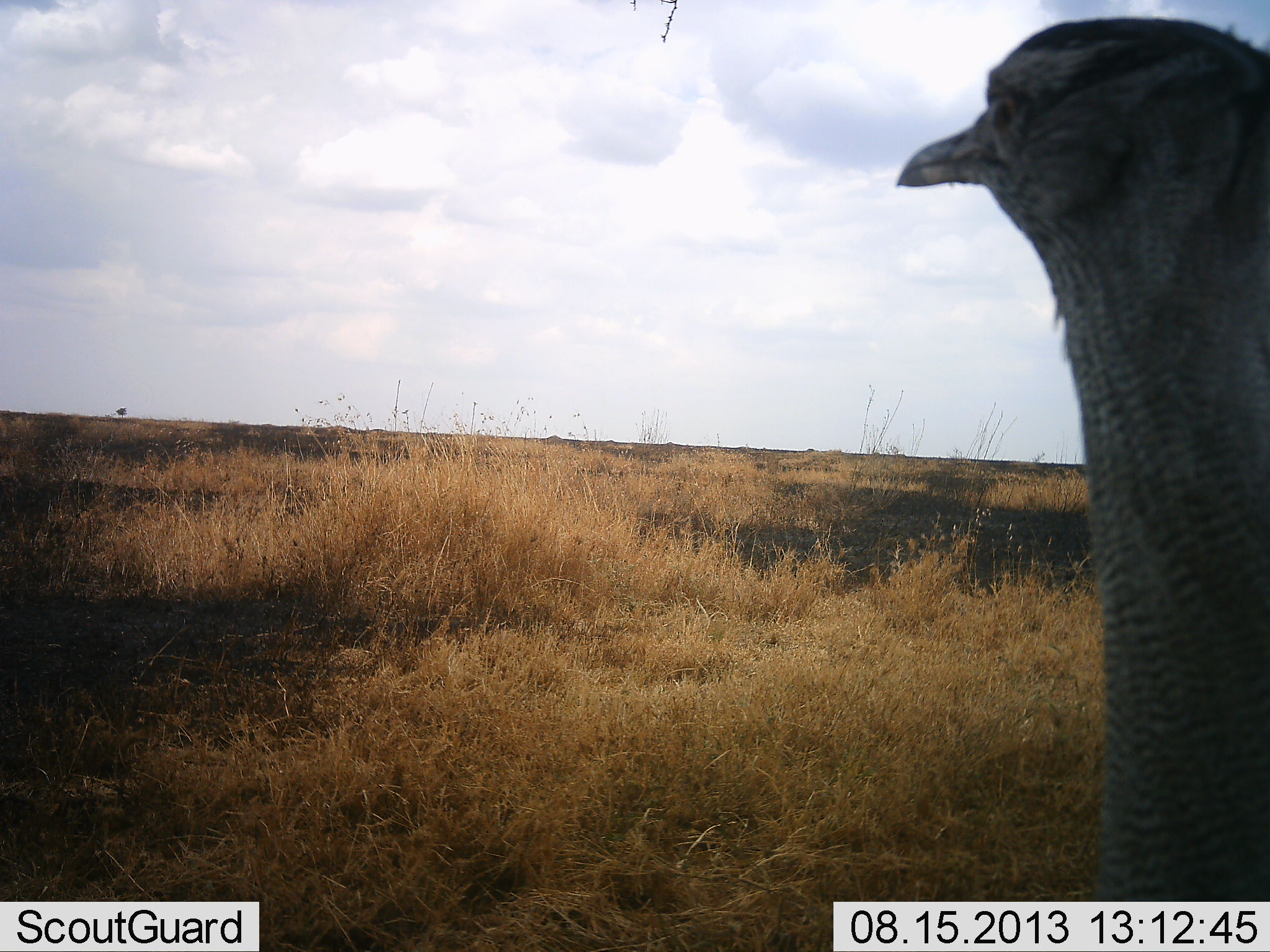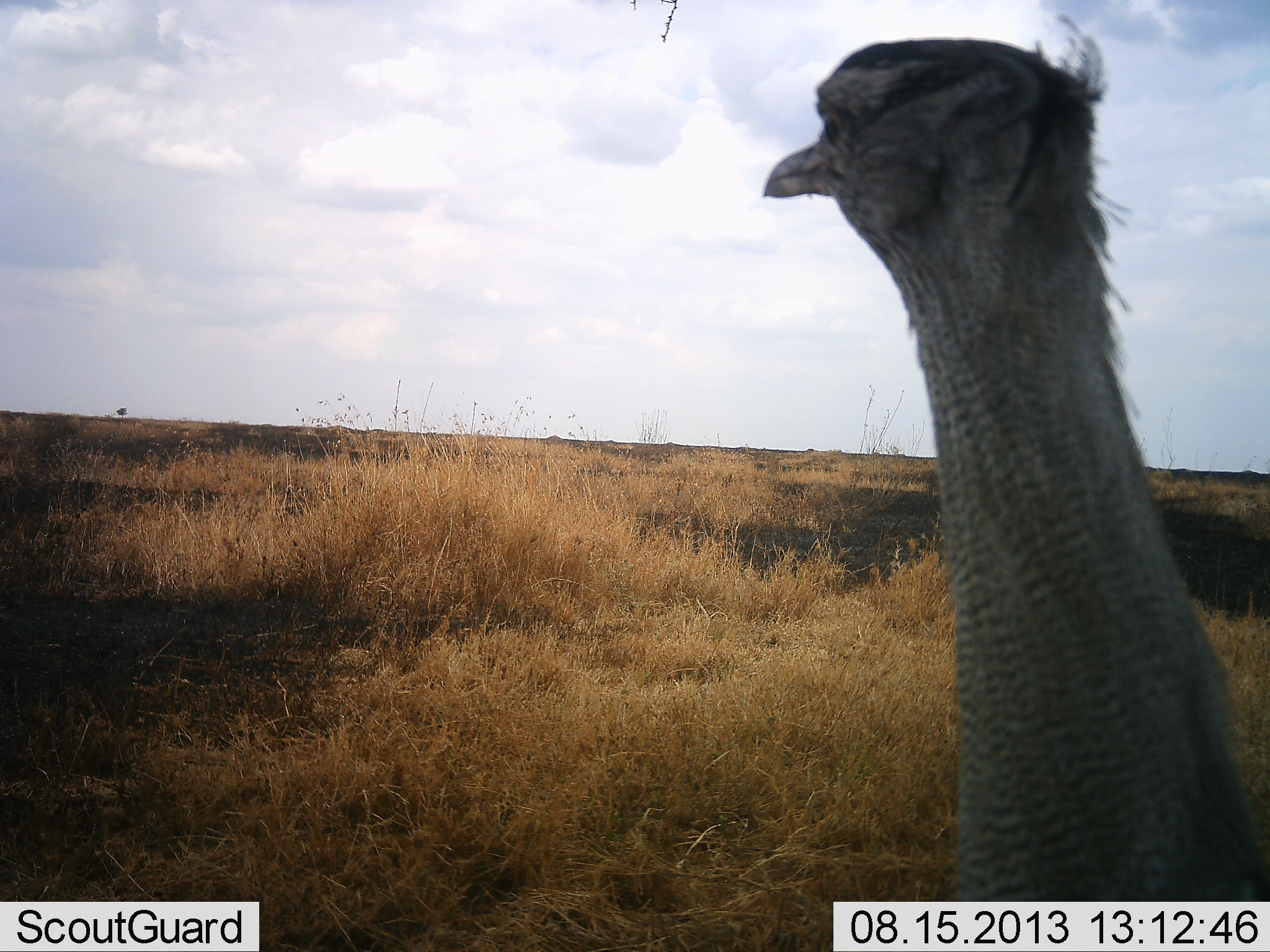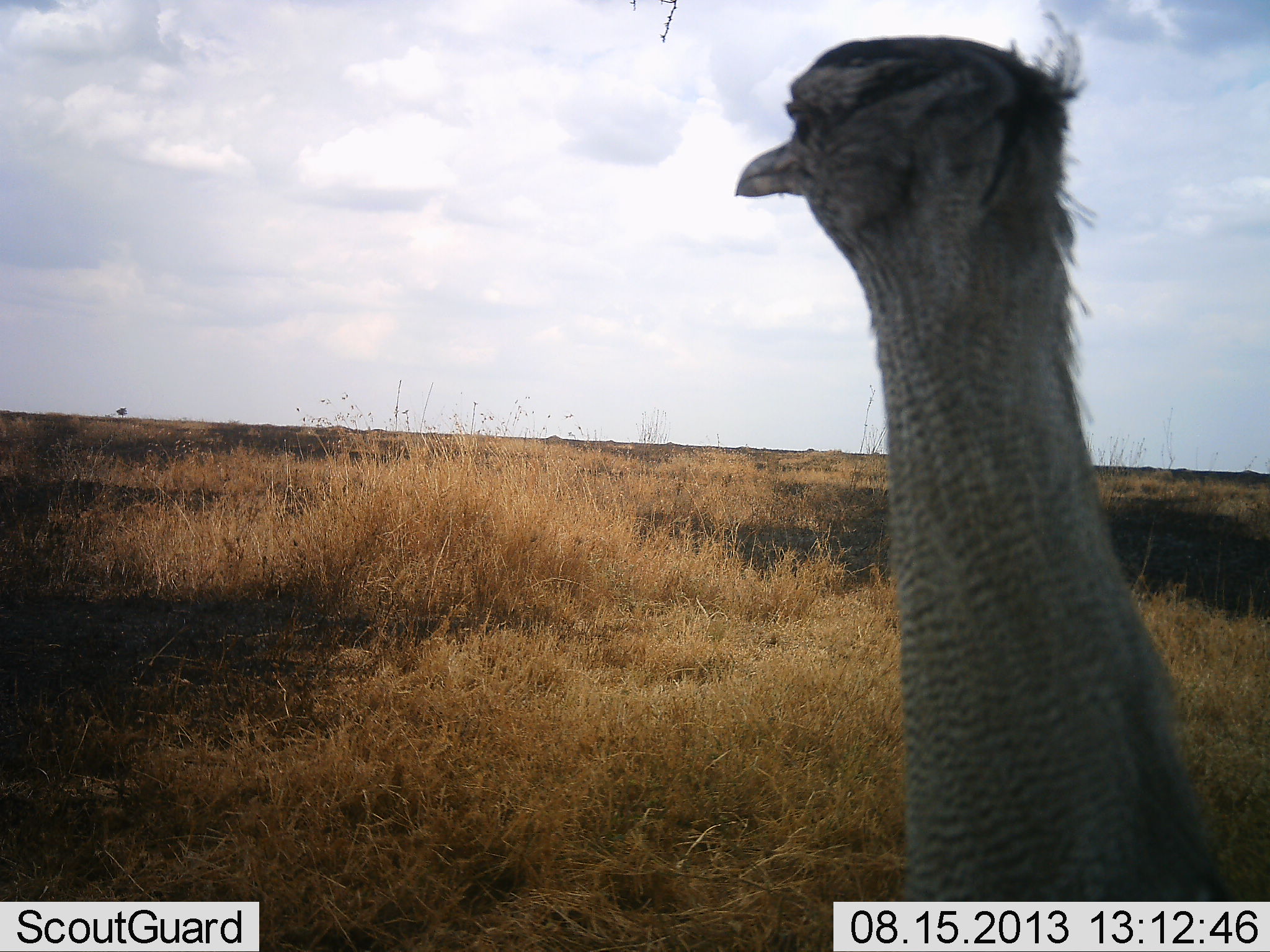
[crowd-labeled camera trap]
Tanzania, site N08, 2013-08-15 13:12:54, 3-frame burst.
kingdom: Animalia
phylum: Chordata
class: Aves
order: Otidiformes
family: Otididae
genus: Ardeotis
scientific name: Ardeotis kori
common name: kori bustard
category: koribustard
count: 1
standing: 94%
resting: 0%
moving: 6%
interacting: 0%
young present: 0%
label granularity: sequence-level